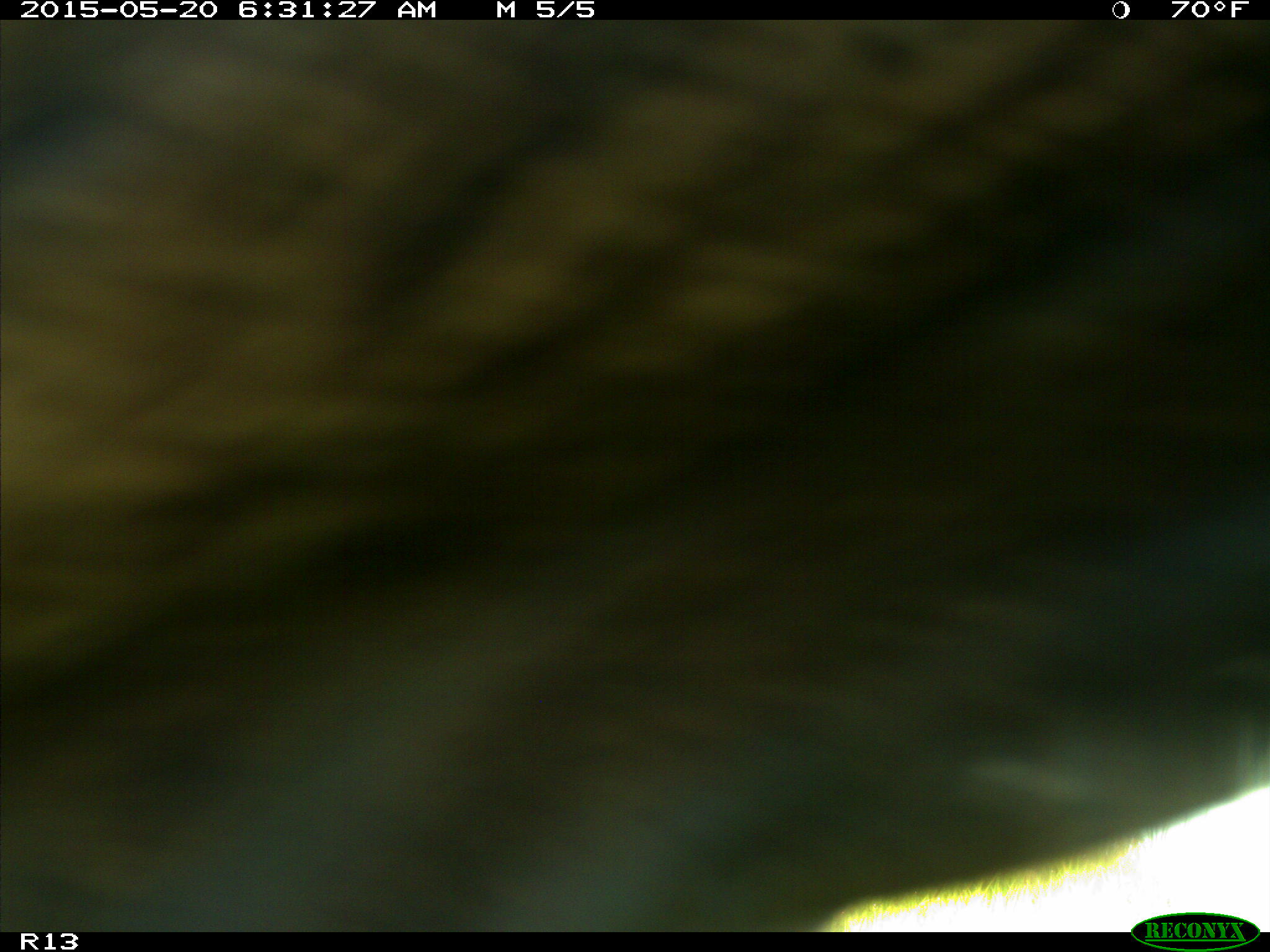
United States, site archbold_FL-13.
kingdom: Animalia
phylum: Chordata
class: Mammalia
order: Artiodactyla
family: Bovidae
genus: Bos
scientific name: Bos taurus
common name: domestic cow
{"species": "Bos taurus (domestic cow)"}